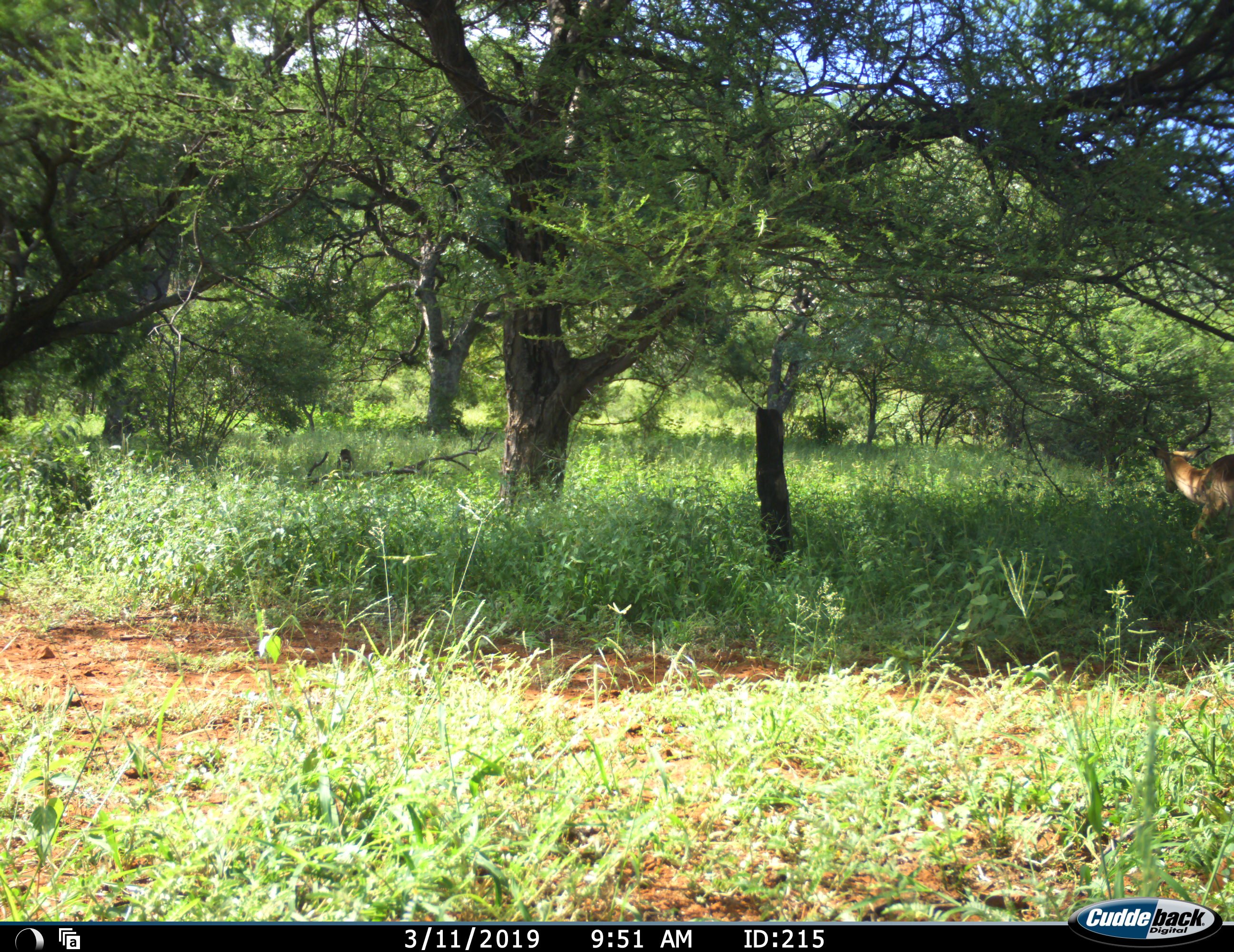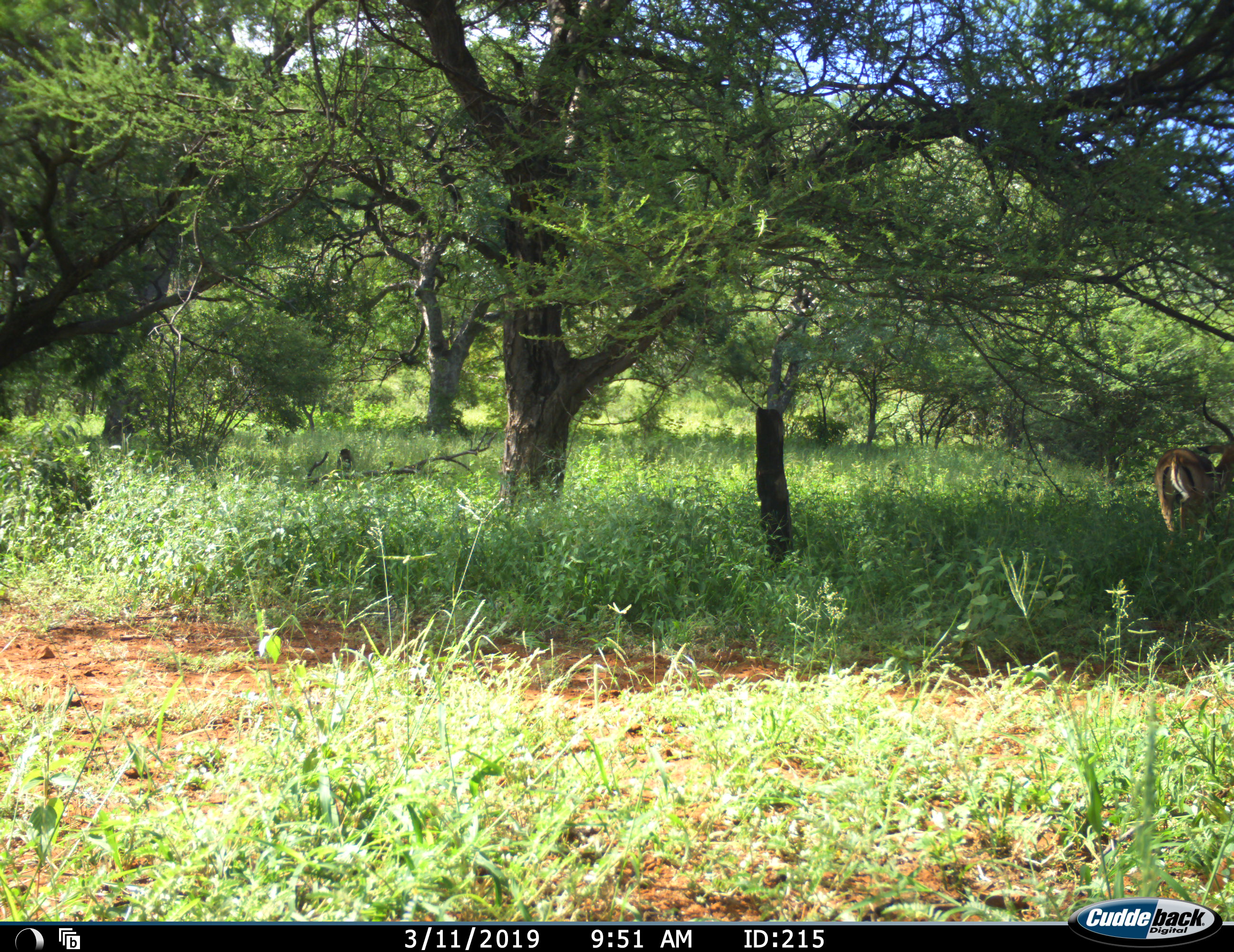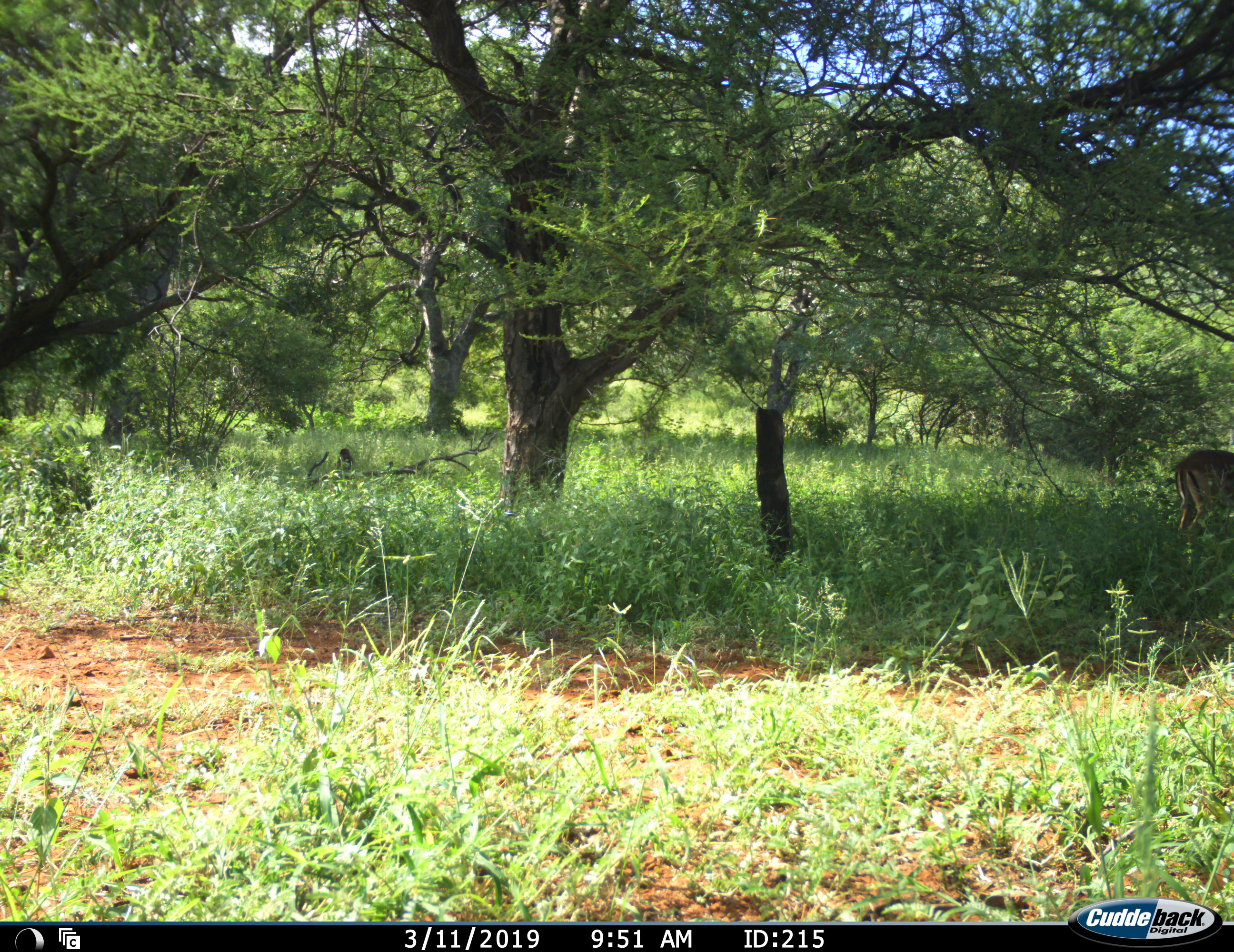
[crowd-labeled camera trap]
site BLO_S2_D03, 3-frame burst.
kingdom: Animalia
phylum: Chordata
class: Mammalia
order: Artiodactyla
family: Bovidae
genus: Aepyceros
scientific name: Aepyceros melampus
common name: impala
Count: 1.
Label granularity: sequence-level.